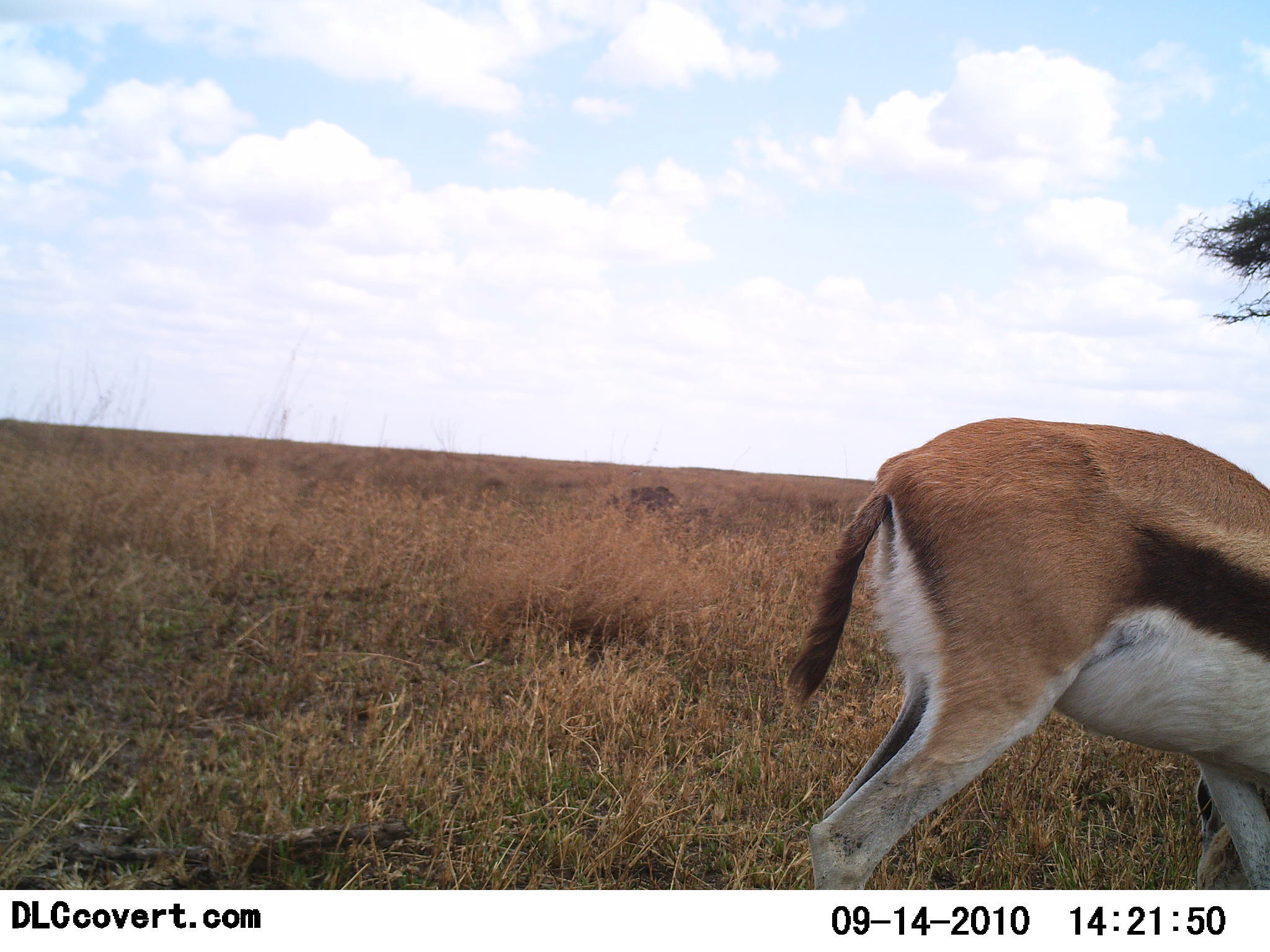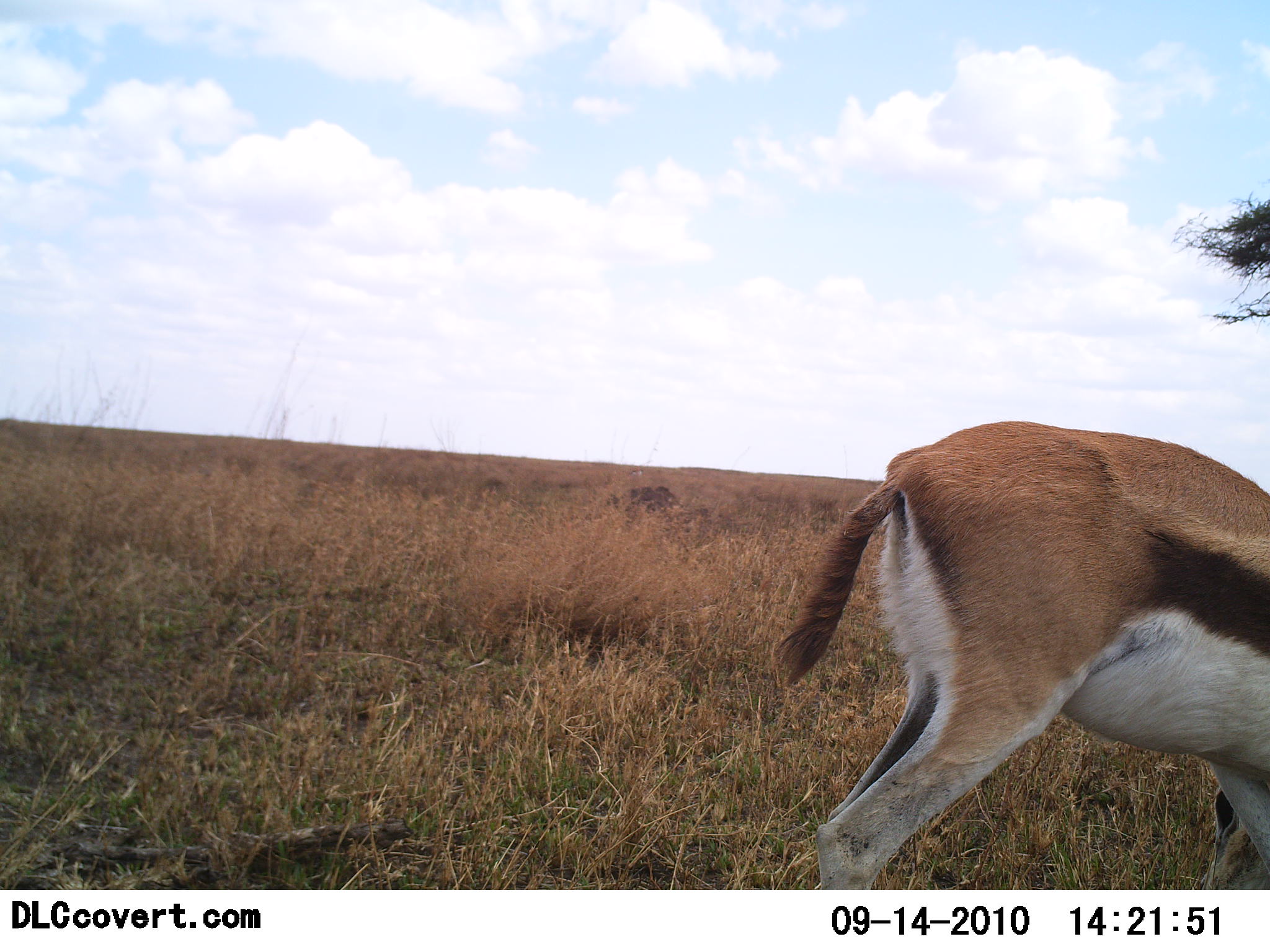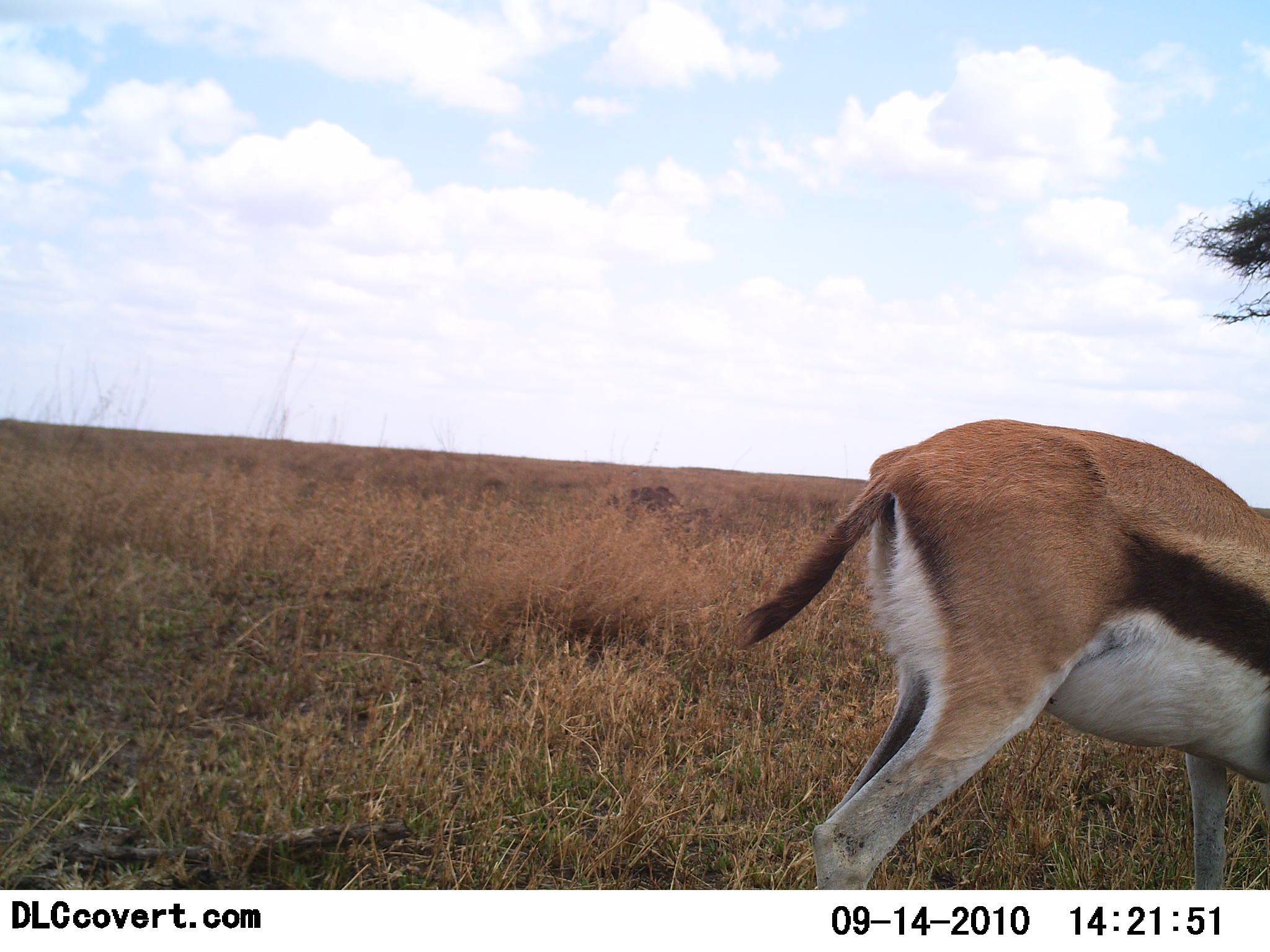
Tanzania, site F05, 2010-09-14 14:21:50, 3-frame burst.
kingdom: Animalia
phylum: Chordata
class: Mammalia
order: Artiodactyla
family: Bovidae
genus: Eudorcas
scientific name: Eudorcas thomsonii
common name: thomson's gazelle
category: gazellethomsons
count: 1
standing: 65%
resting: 0%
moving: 6%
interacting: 0%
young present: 0%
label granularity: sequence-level